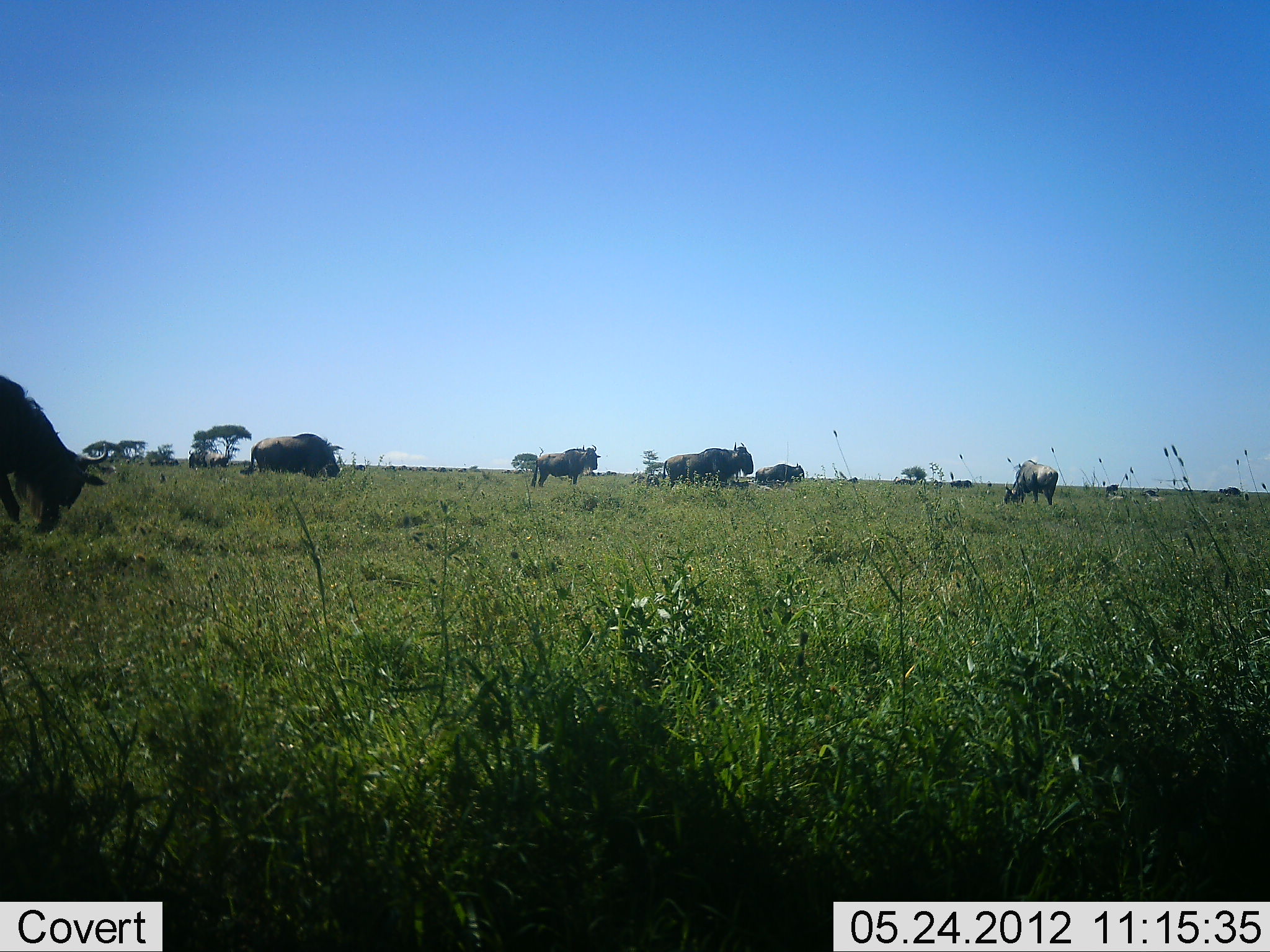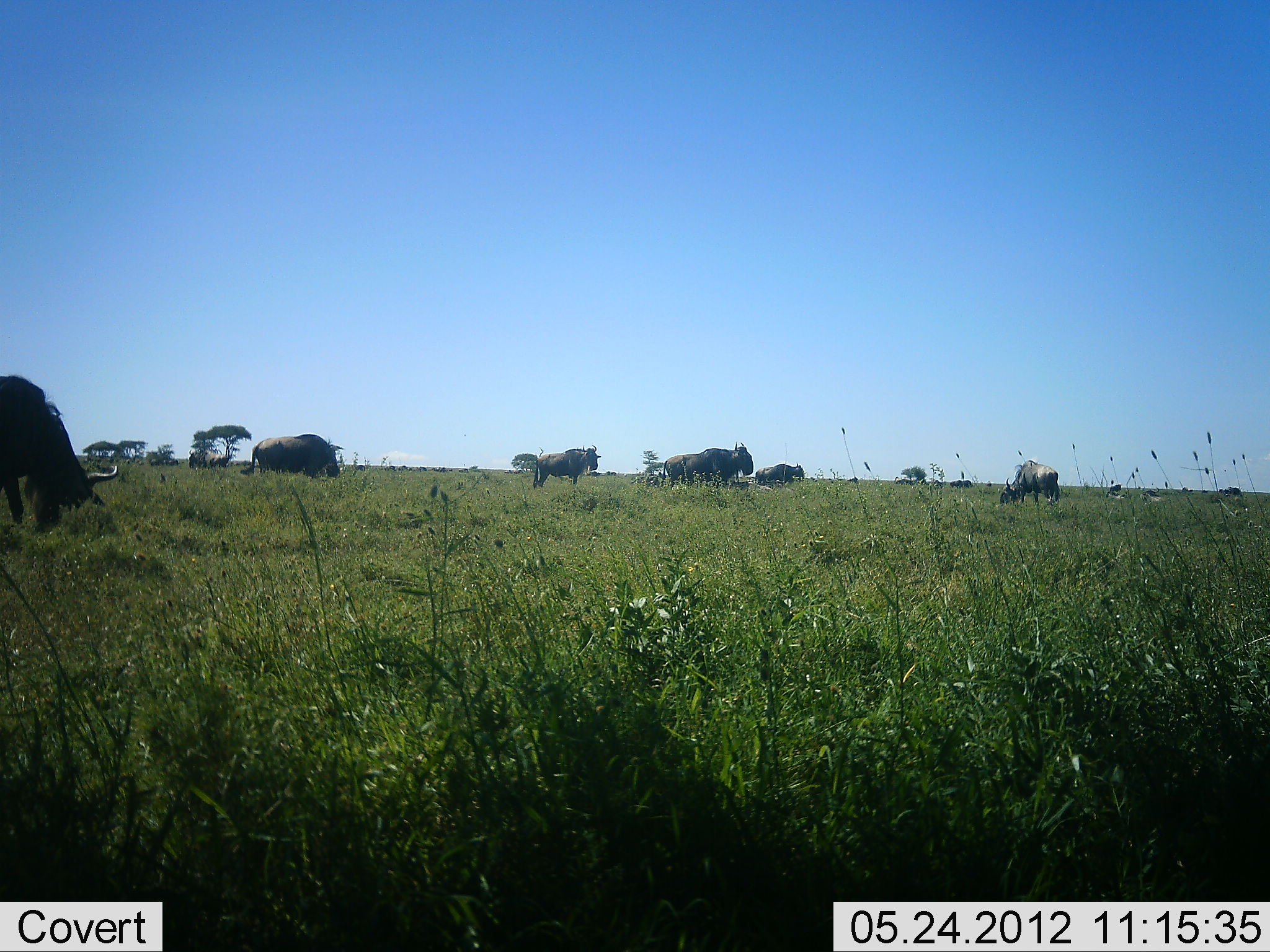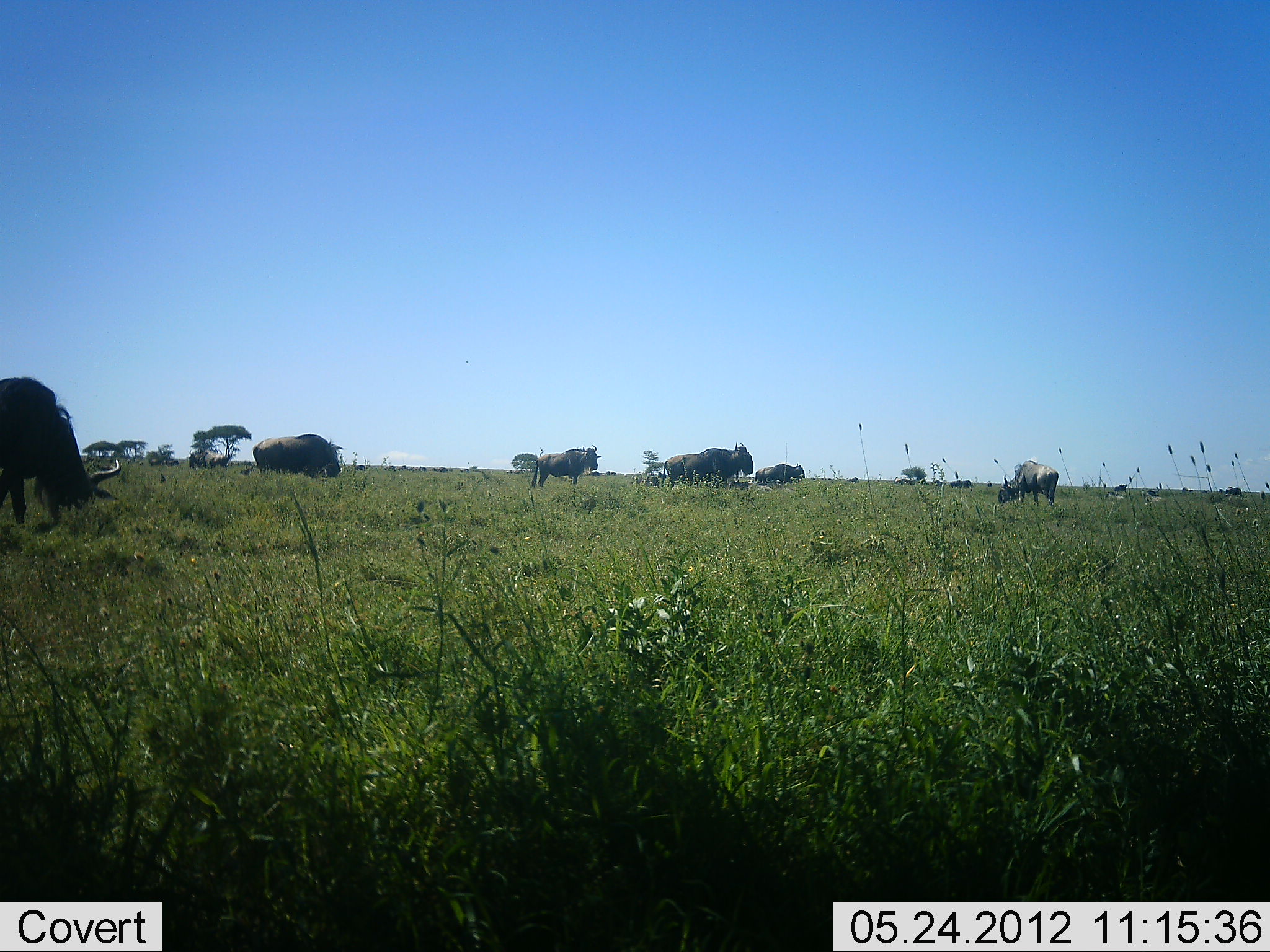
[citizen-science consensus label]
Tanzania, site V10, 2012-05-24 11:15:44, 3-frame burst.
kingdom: Animalia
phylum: Chordata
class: Mammalia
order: Artiodactyla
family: Bovidae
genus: Connochaetes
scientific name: Connochaetes taurinus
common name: blue wildebeest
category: wildebeest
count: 7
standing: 62%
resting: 8%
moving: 38%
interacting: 0%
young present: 0%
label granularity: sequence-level